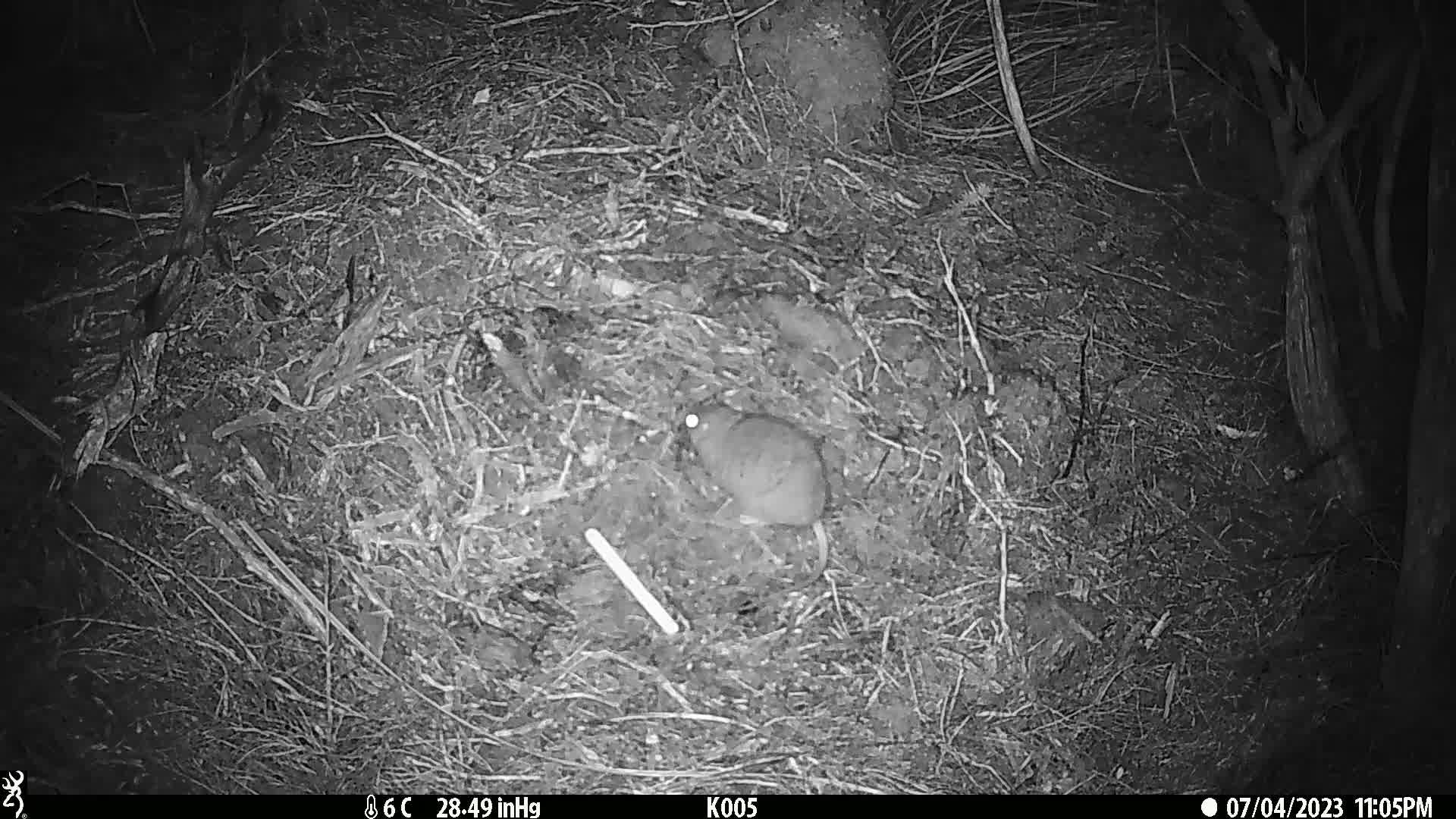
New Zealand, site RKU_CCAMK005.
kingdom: Animalia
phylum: Chordata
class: Mammalia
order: Rodentia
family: Muridae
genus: Rattus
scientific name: Rattus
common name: rat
Rat (Rattus).